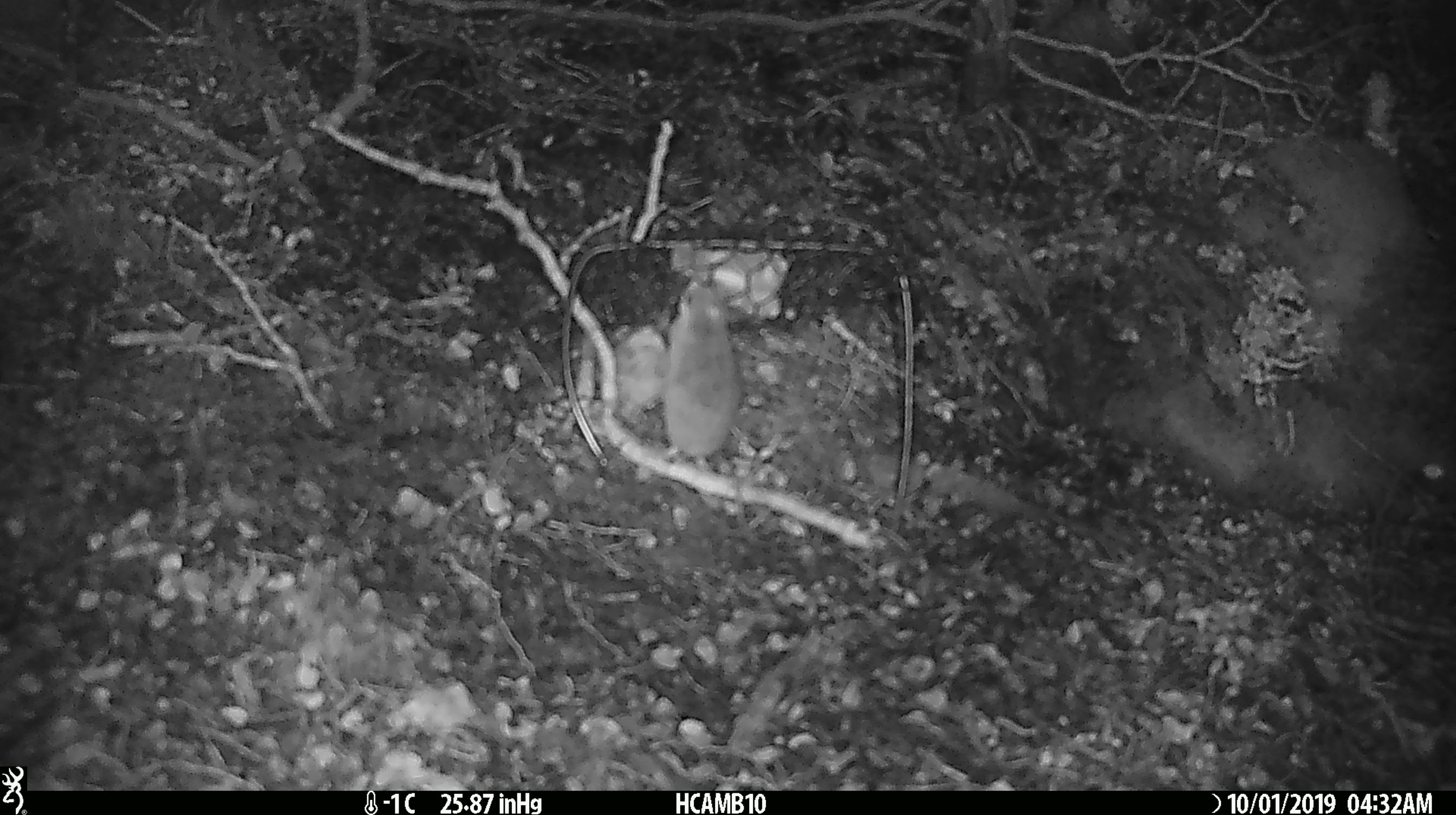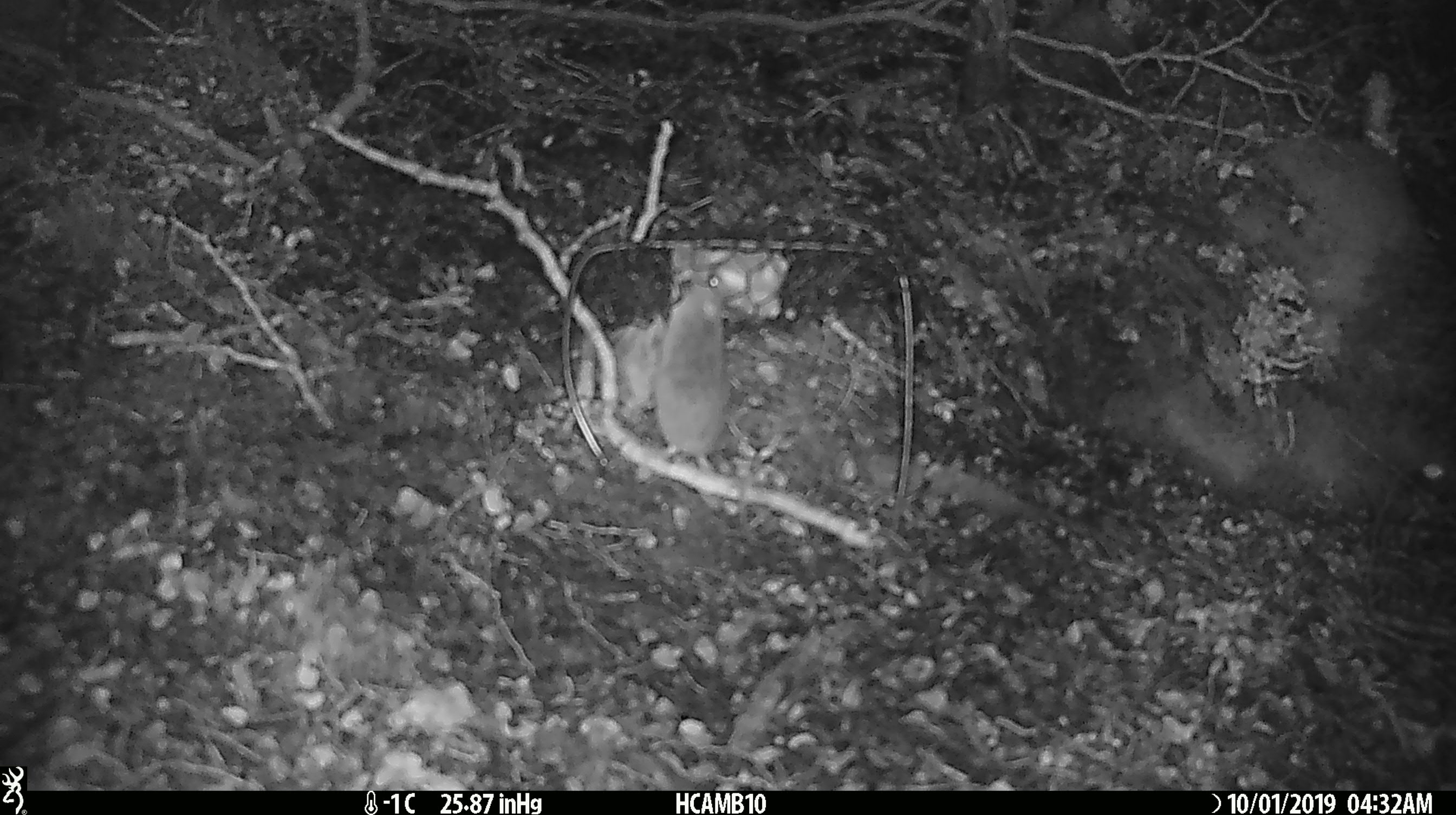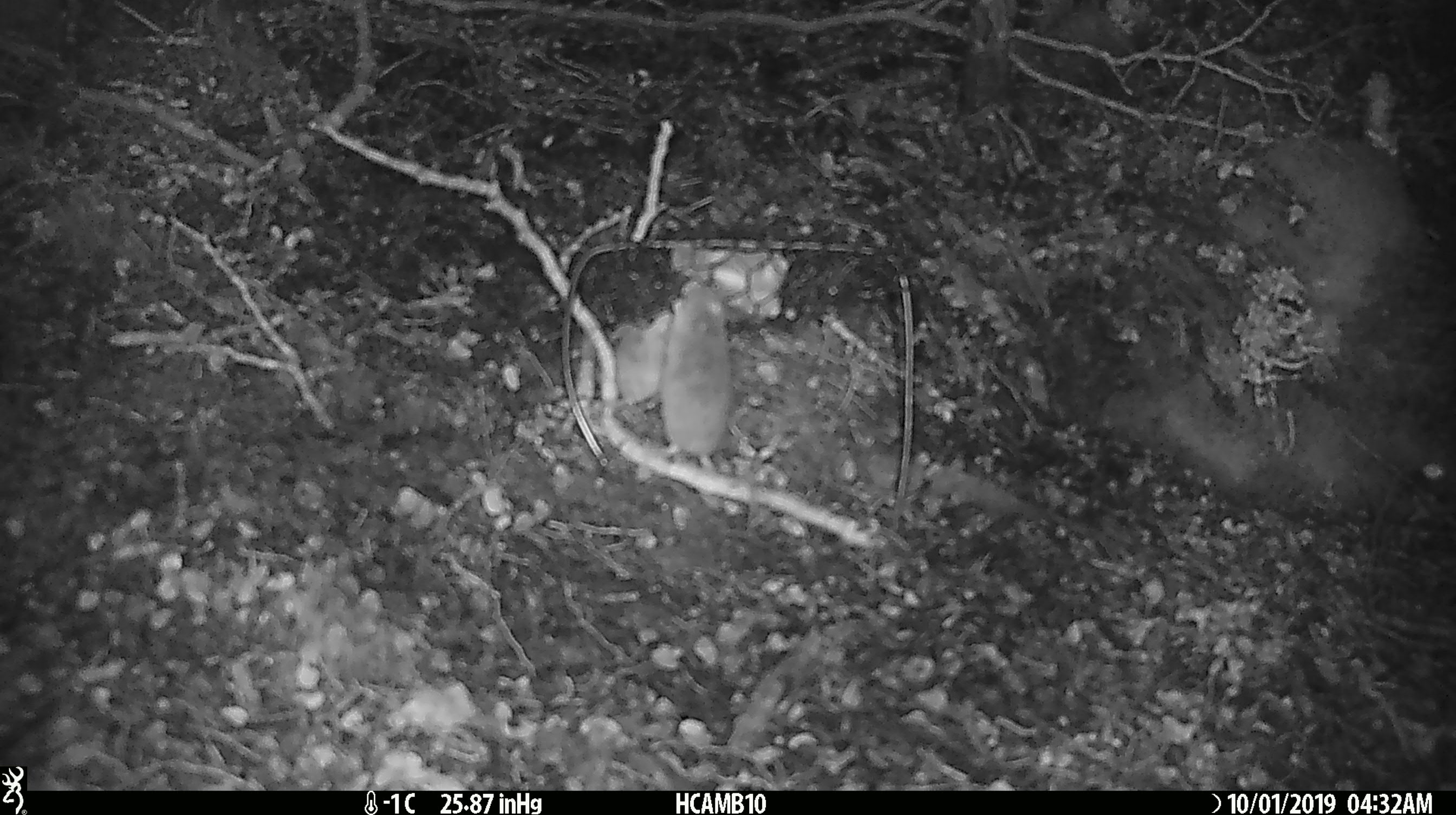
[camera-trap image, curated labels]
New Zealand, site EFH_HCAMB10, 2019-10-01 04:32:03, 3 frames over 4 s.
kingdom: Animalia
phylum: Chordata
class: Mammalia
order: Rodentia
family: Muridae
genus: Mus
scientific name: Mus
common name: mouse